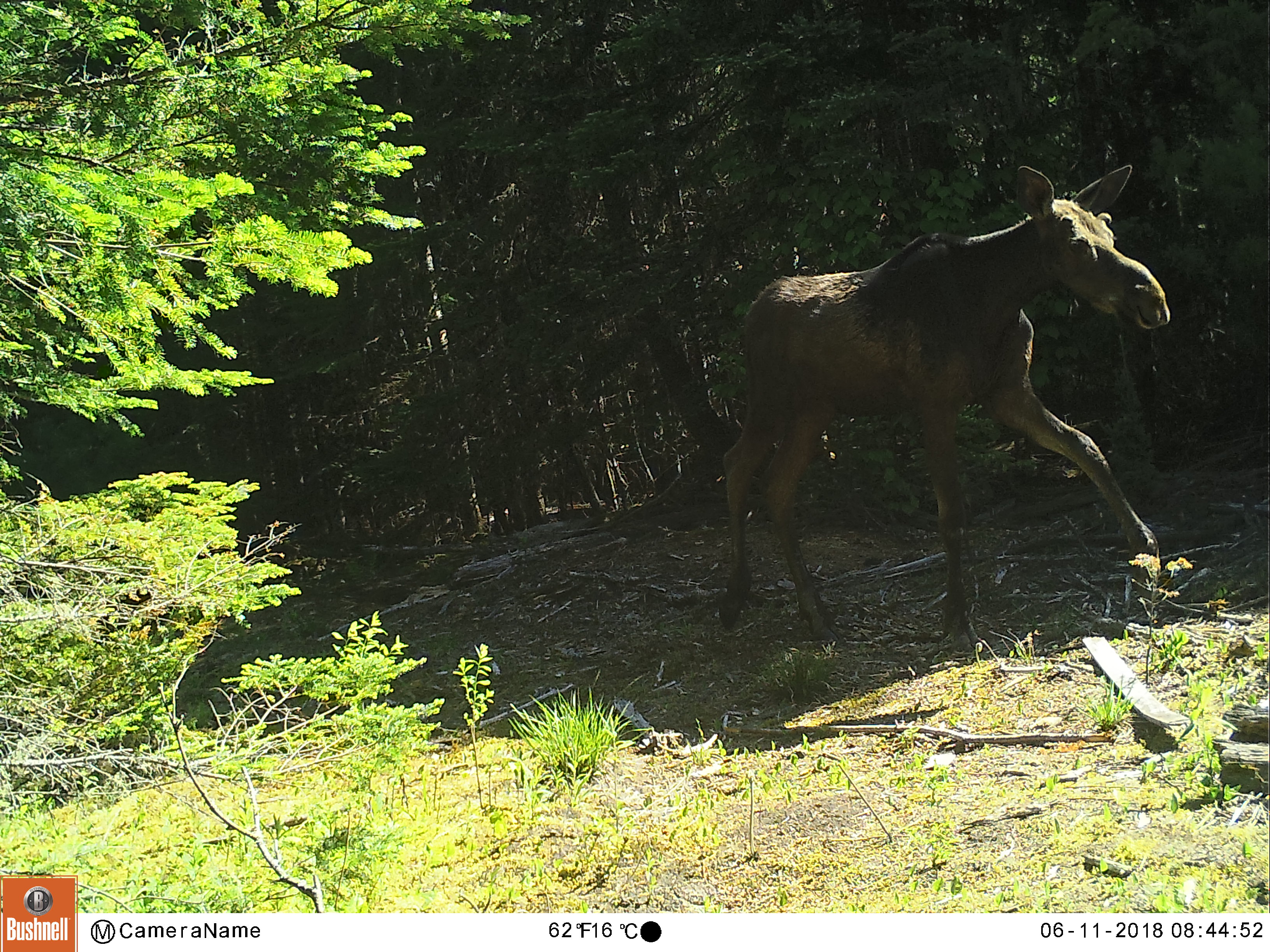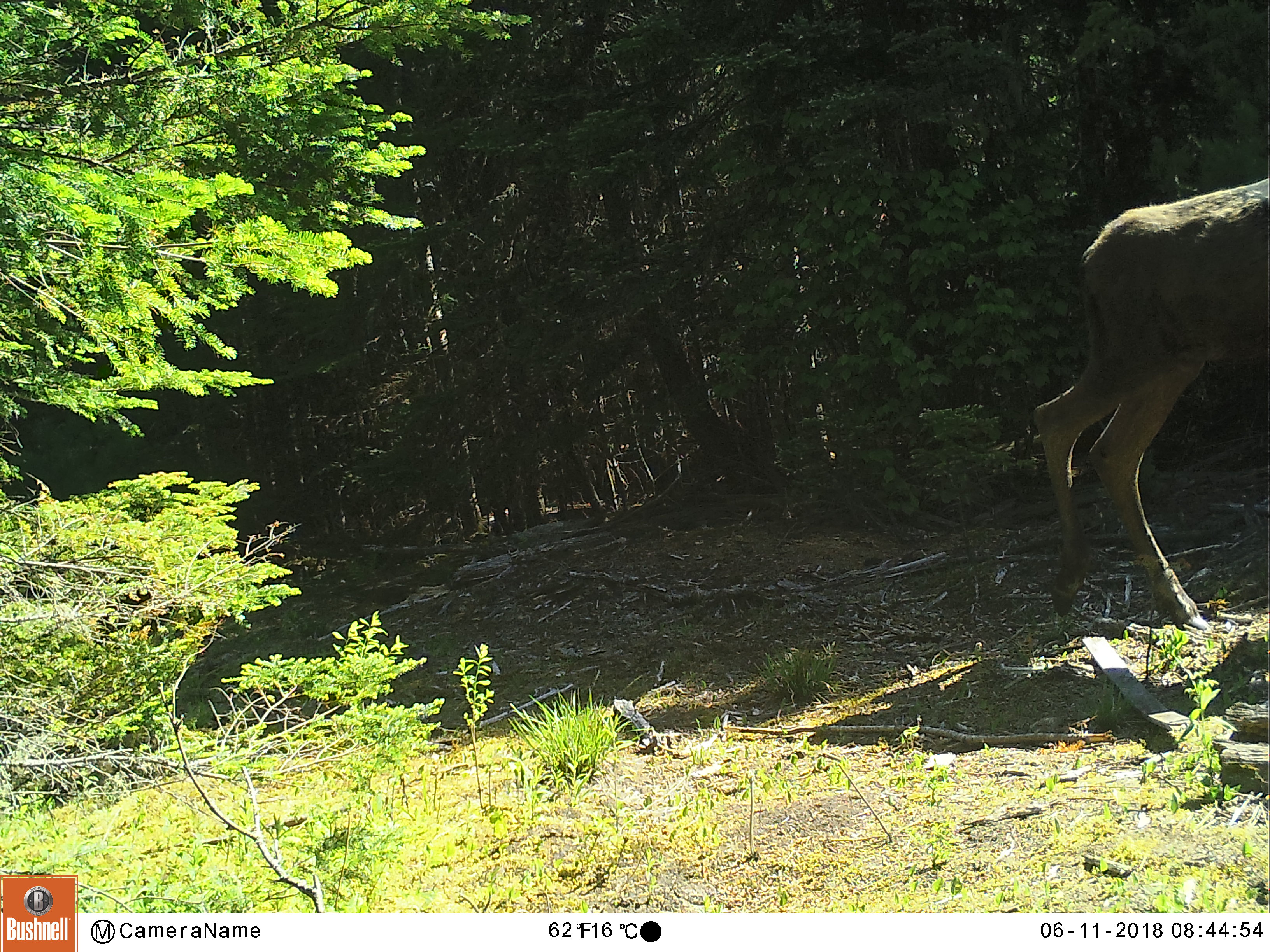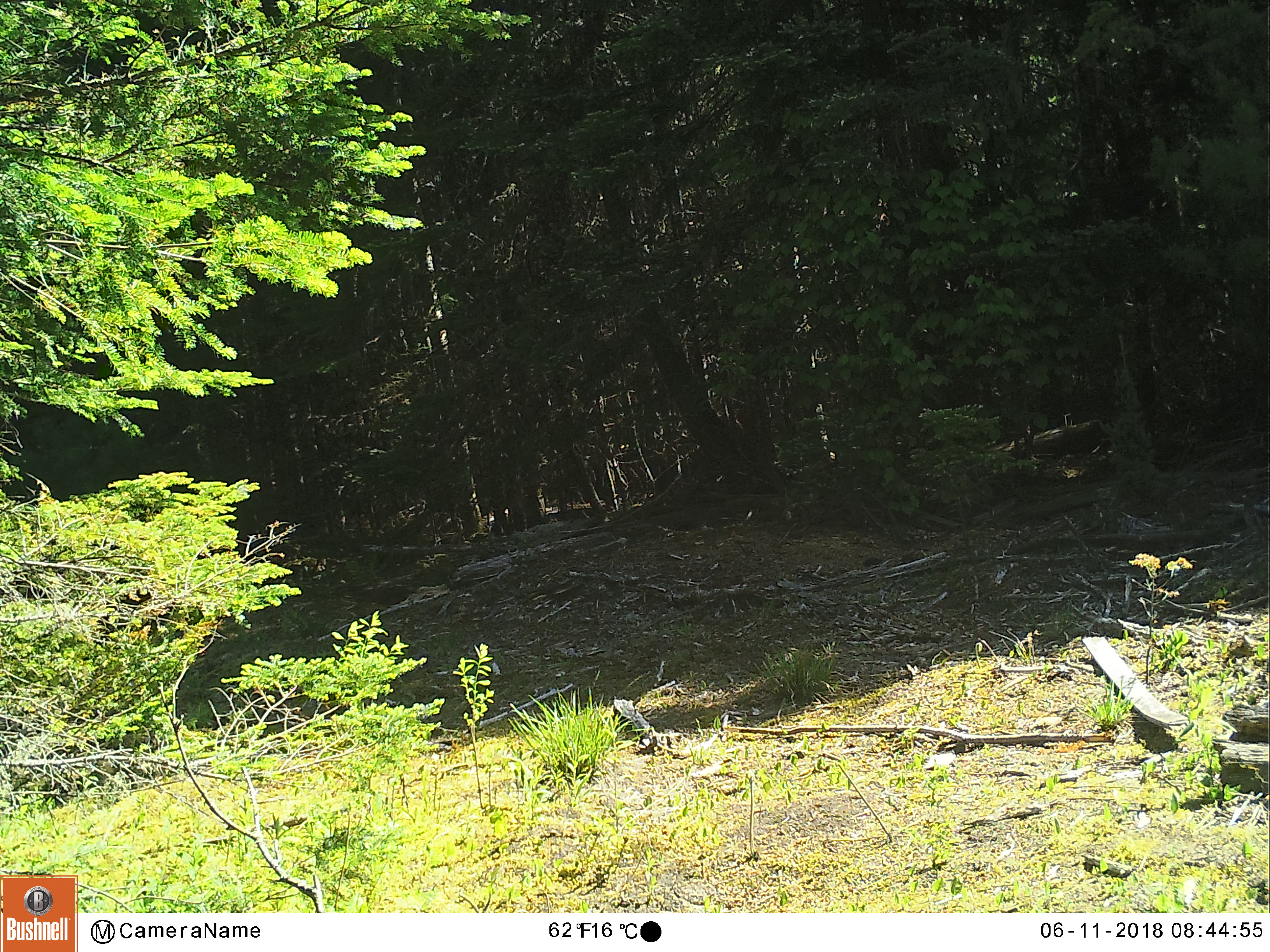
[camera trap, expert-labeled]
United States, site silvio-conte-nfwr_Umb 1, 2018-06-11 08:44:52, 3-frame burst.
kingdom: Animalia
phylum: Chordata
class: Mammalia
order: Artiodactyla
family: Cervidae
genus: Alces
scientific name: Alces alces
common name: moose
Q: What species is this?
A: Moose (Alces alces).